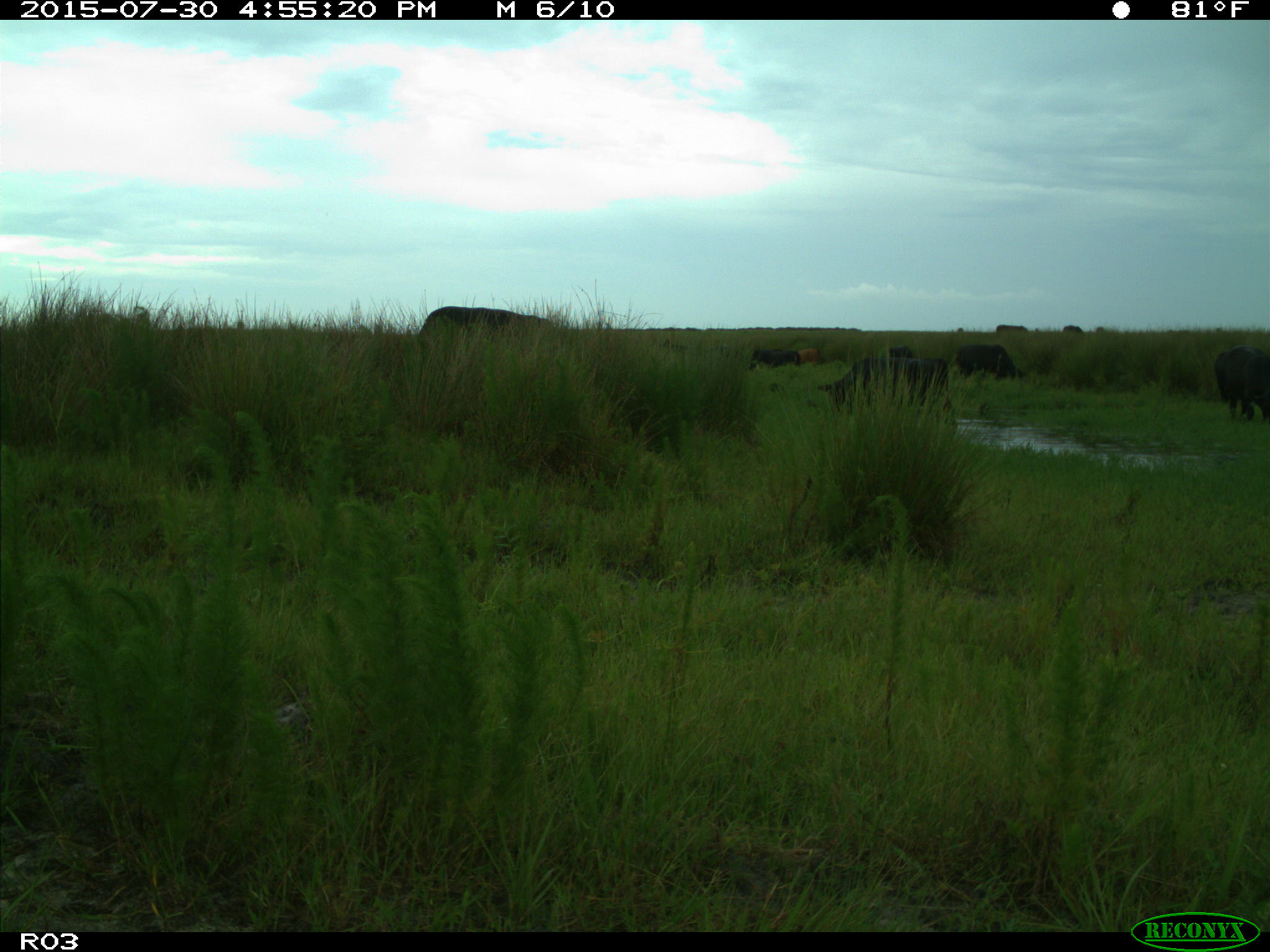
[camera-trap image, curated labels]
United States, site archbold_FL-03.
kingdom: Animalia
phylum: Chordata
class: Mammalia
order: Artiodactyla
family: Bovidae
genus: Bos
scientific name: Bos taurus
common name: domestic cow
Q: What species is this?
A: Bos taurus (domestic cow).